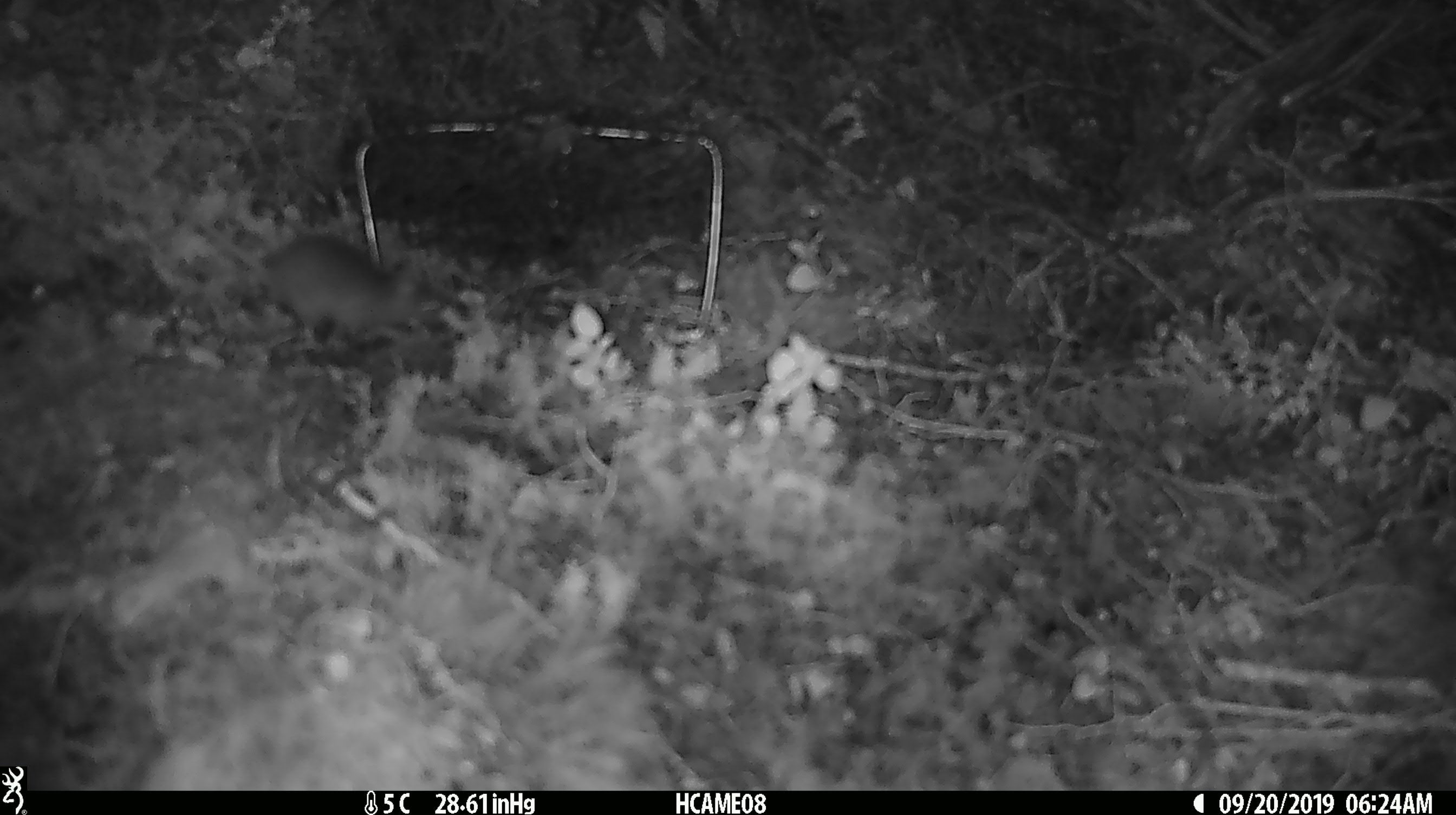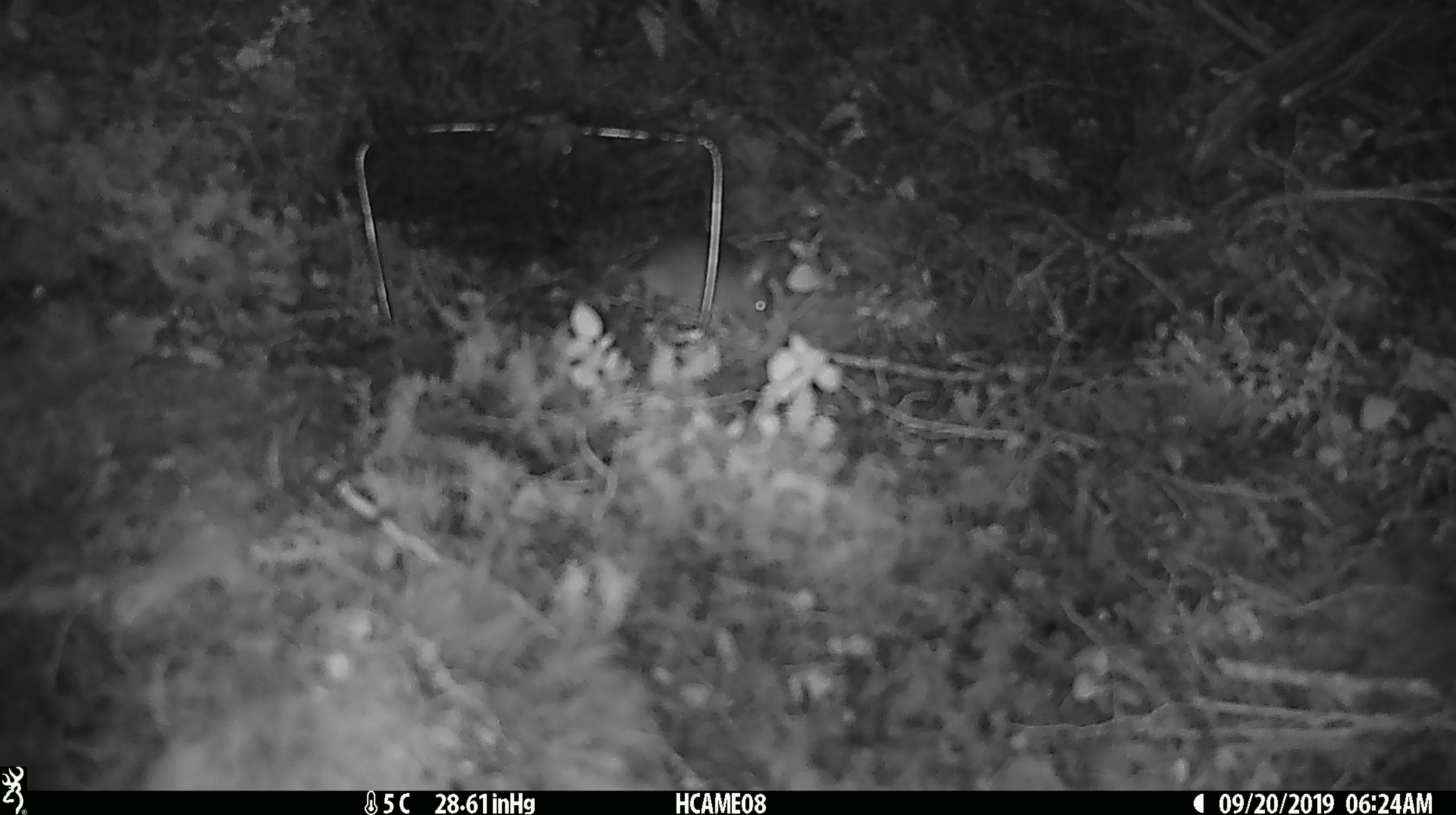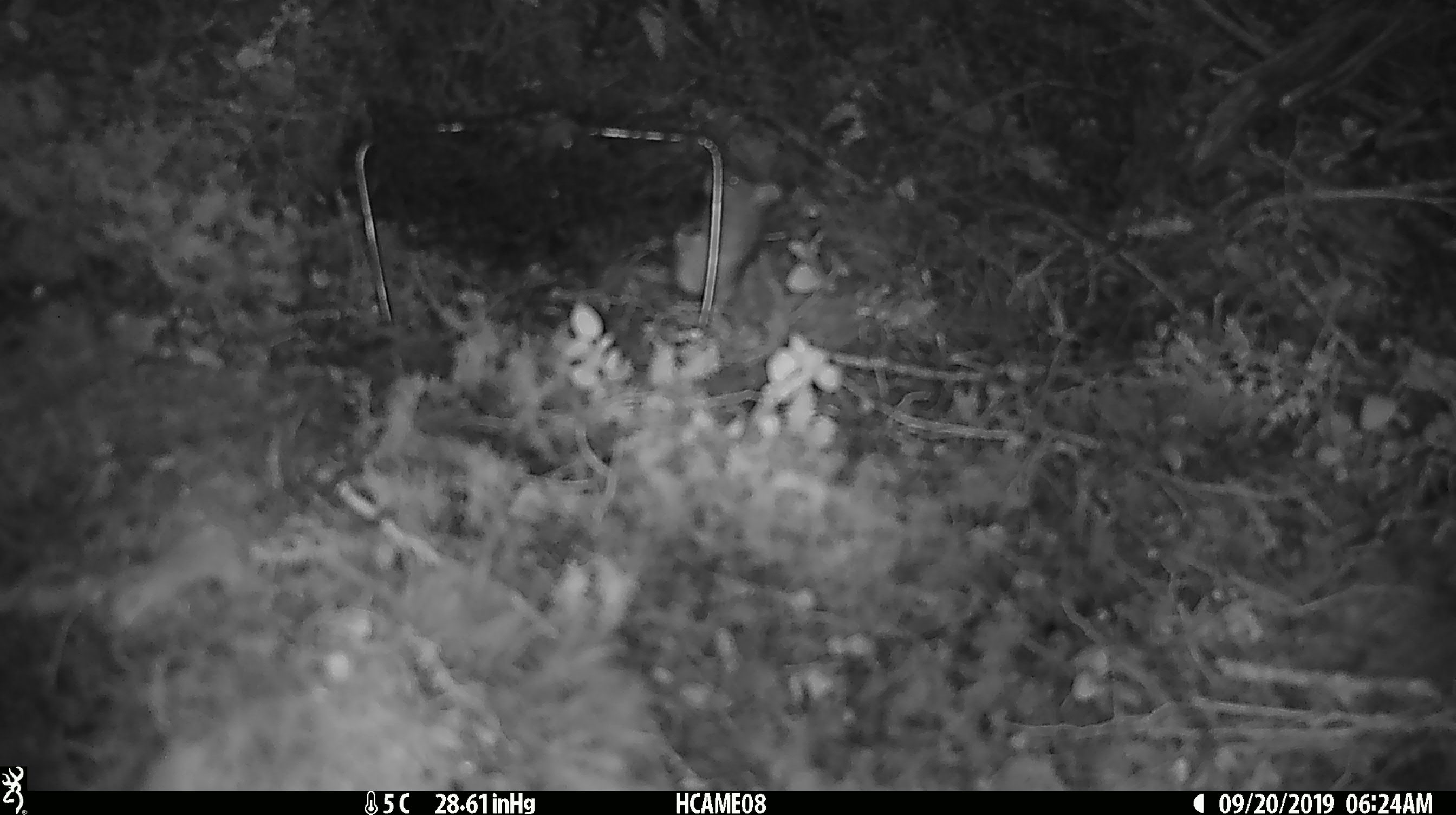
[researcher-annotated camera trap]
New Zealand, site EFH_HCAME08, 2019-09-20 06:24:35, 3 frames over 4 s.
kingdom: Animalia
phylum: Chordata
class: Mammalia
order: Rodentia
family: Muridae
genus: Mus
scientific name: Mus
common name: mouse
Mouse (Mus).